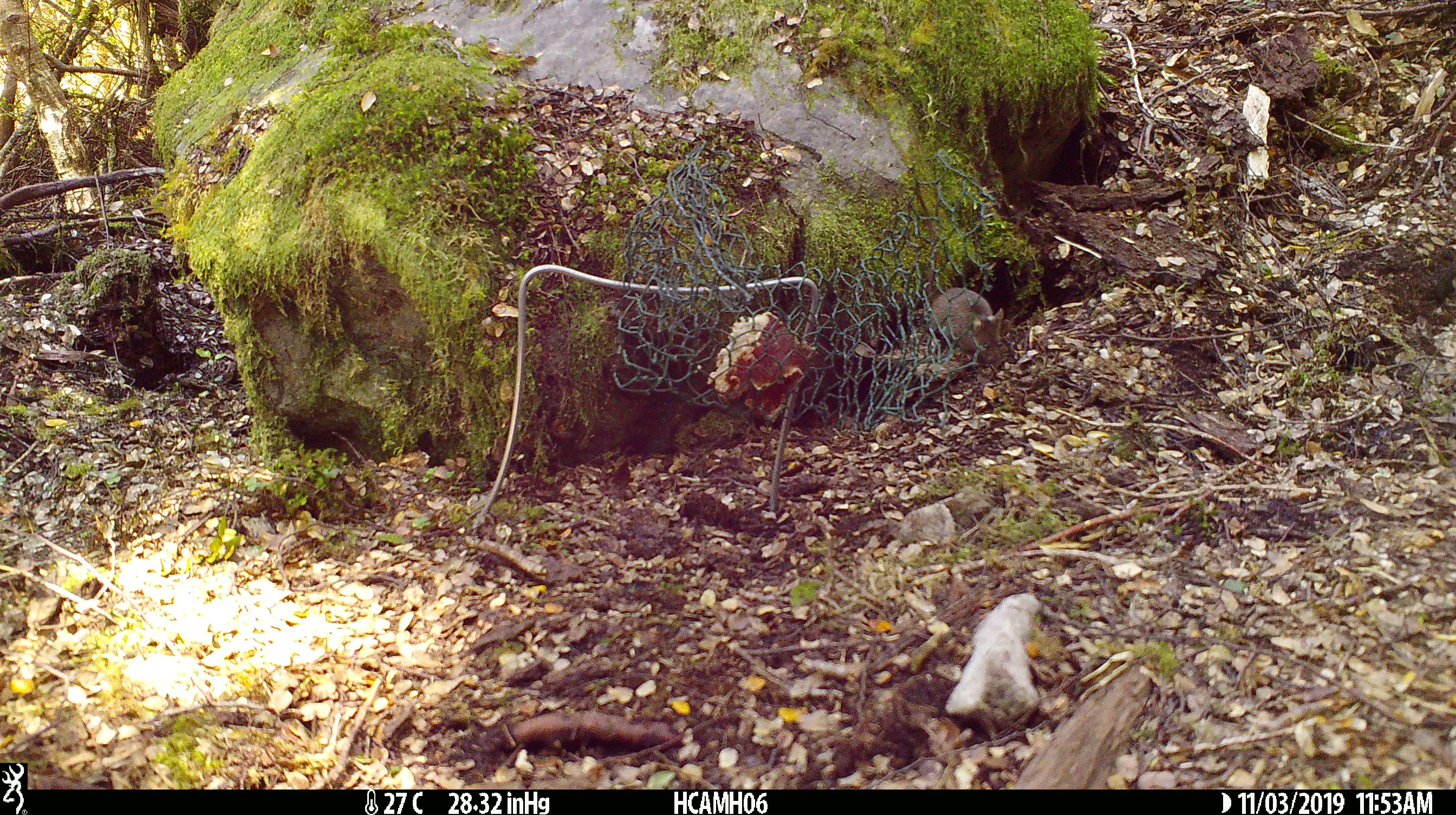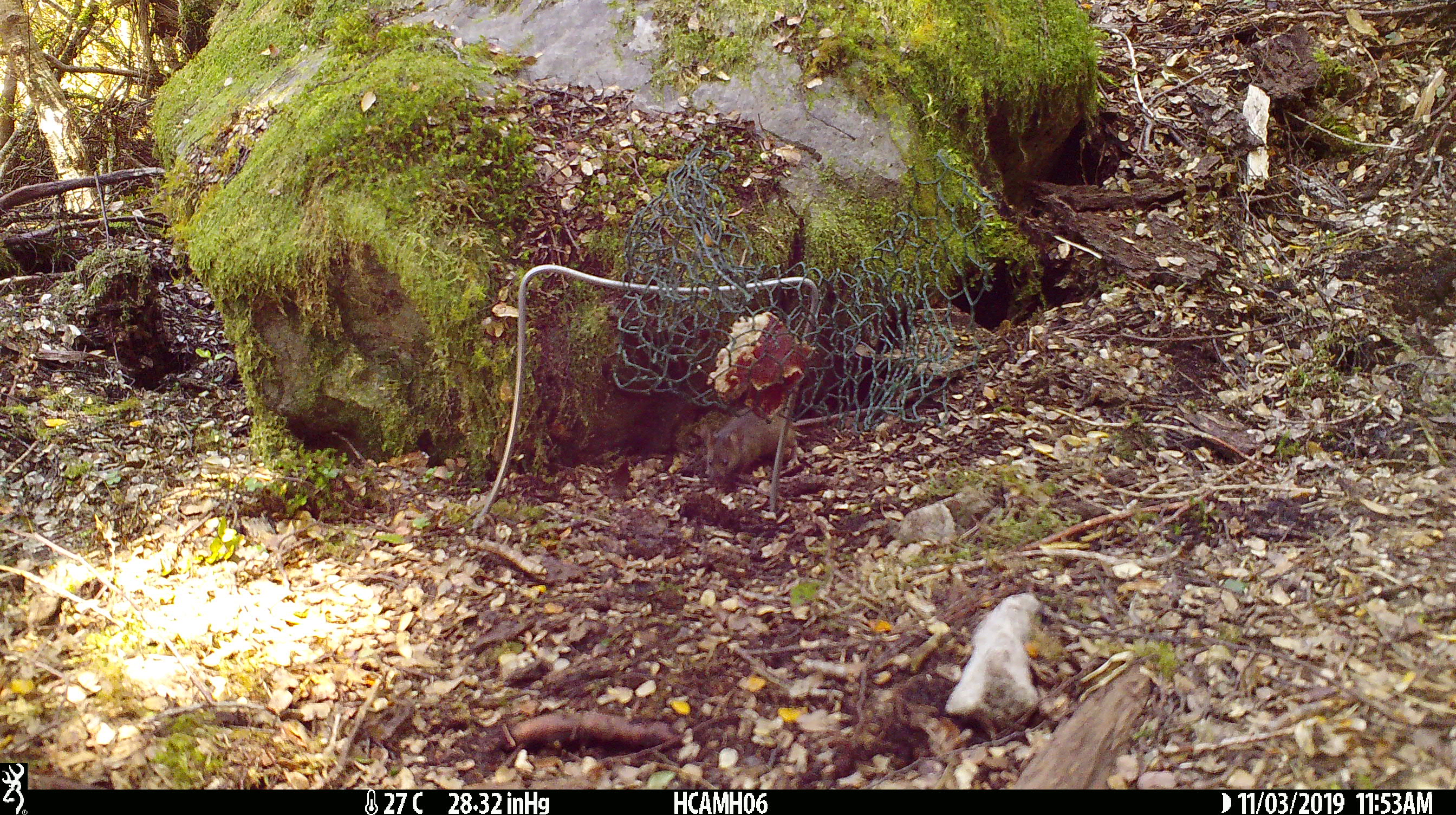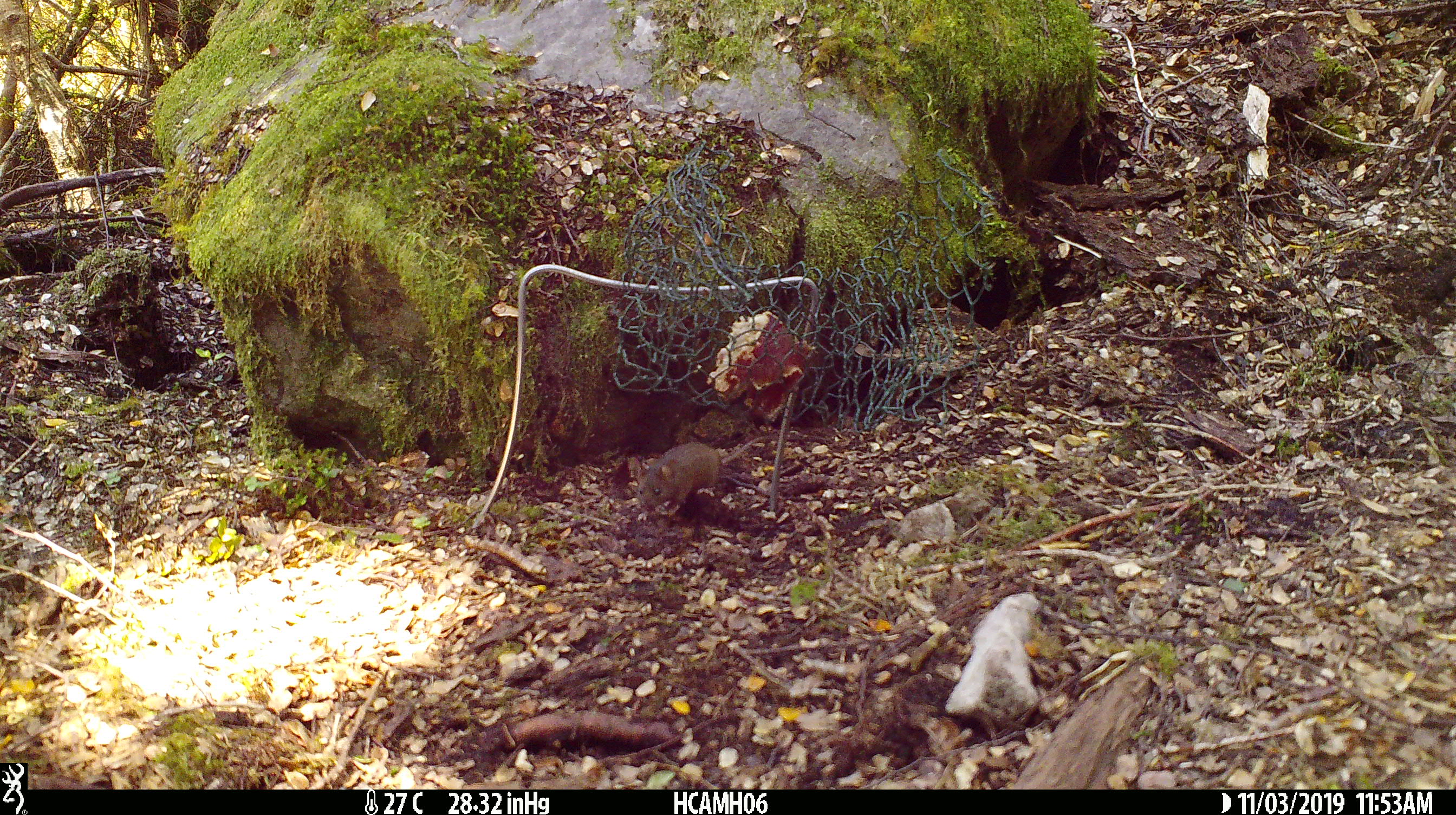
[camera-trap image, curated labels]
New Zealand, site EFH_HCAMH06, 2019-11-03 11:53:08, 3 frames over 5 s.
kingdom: Animalia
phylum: Chordata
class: Mammalia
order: Rodentia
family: Muridae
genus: Mus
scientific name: Mus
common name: mouse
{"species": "mouse (Mus)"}